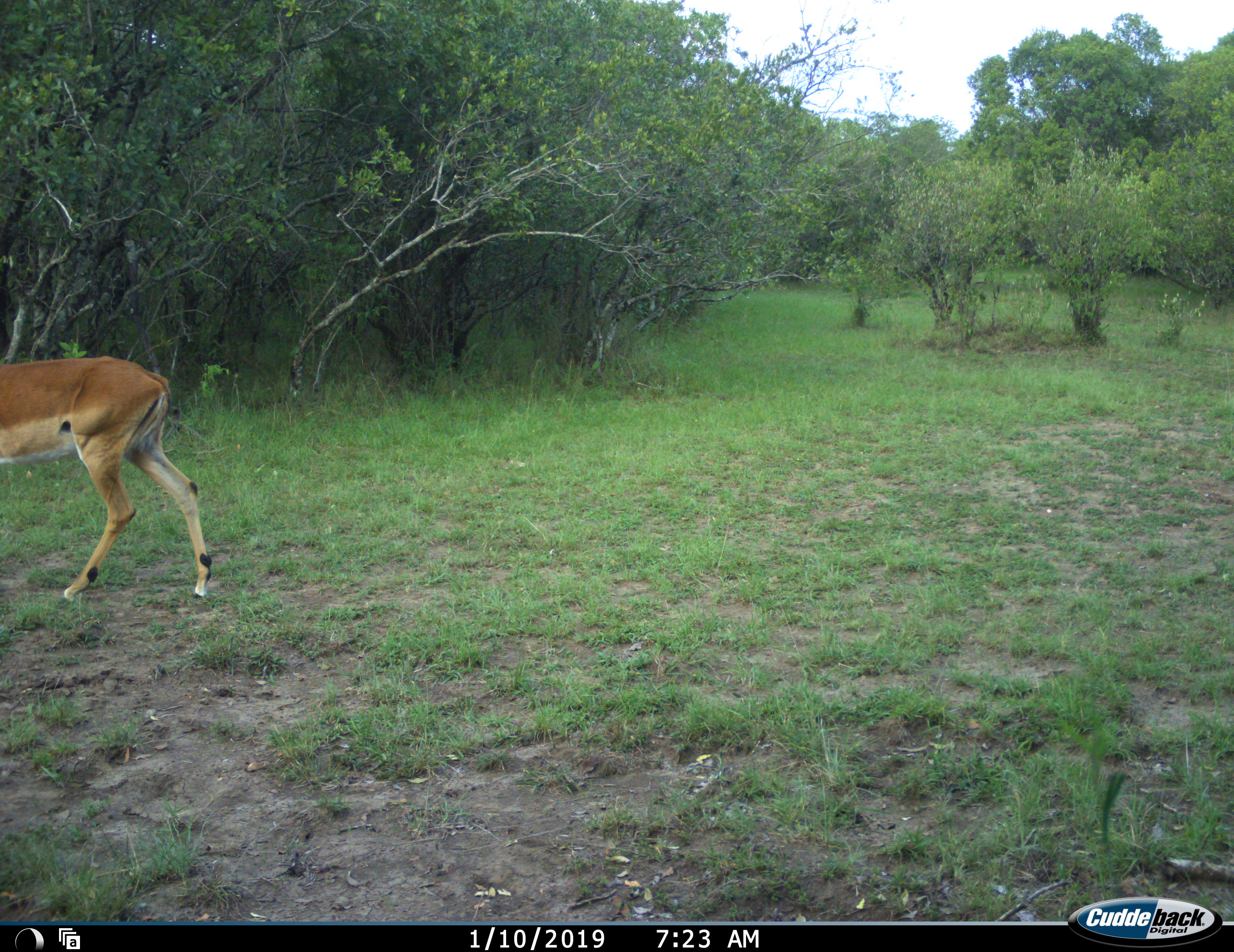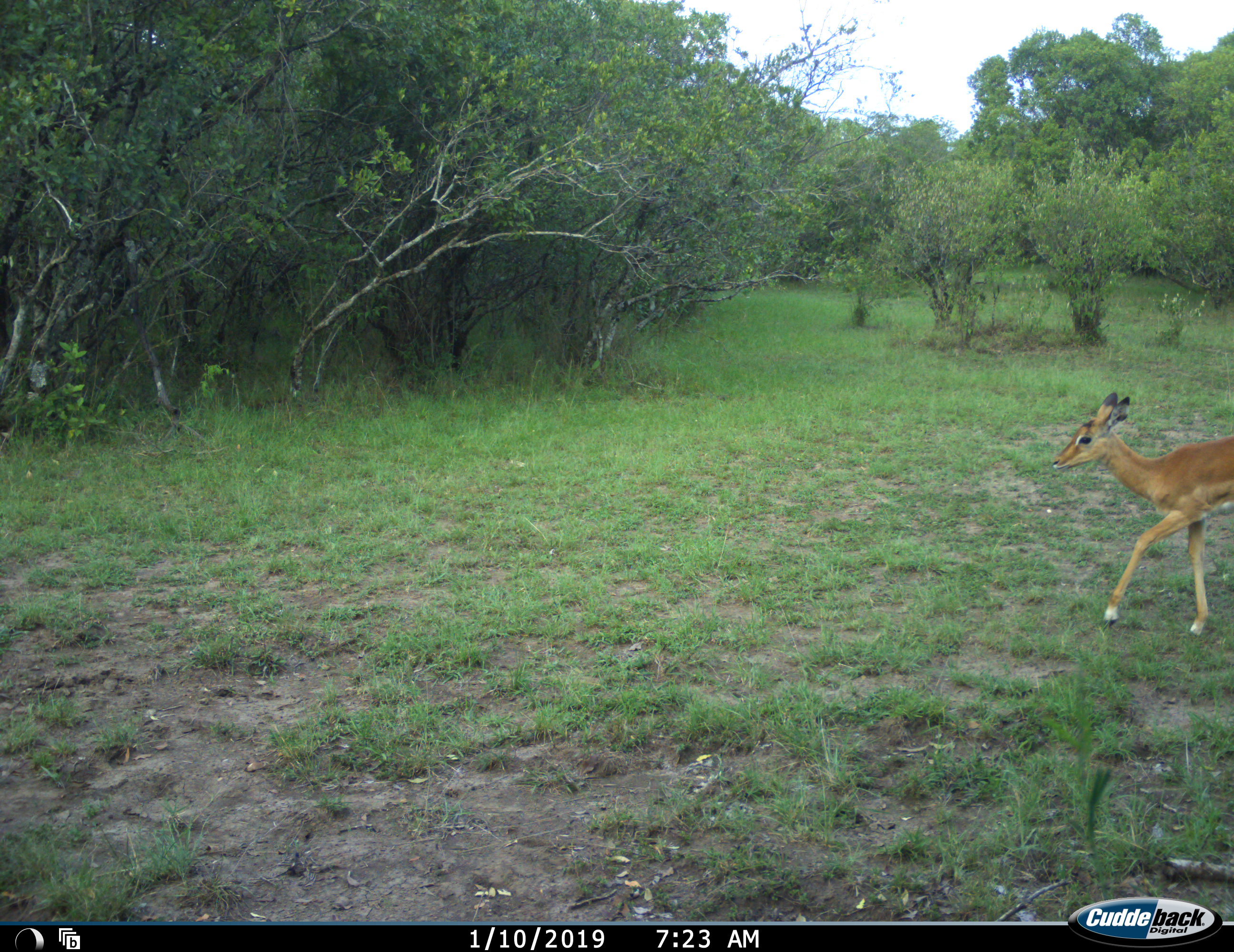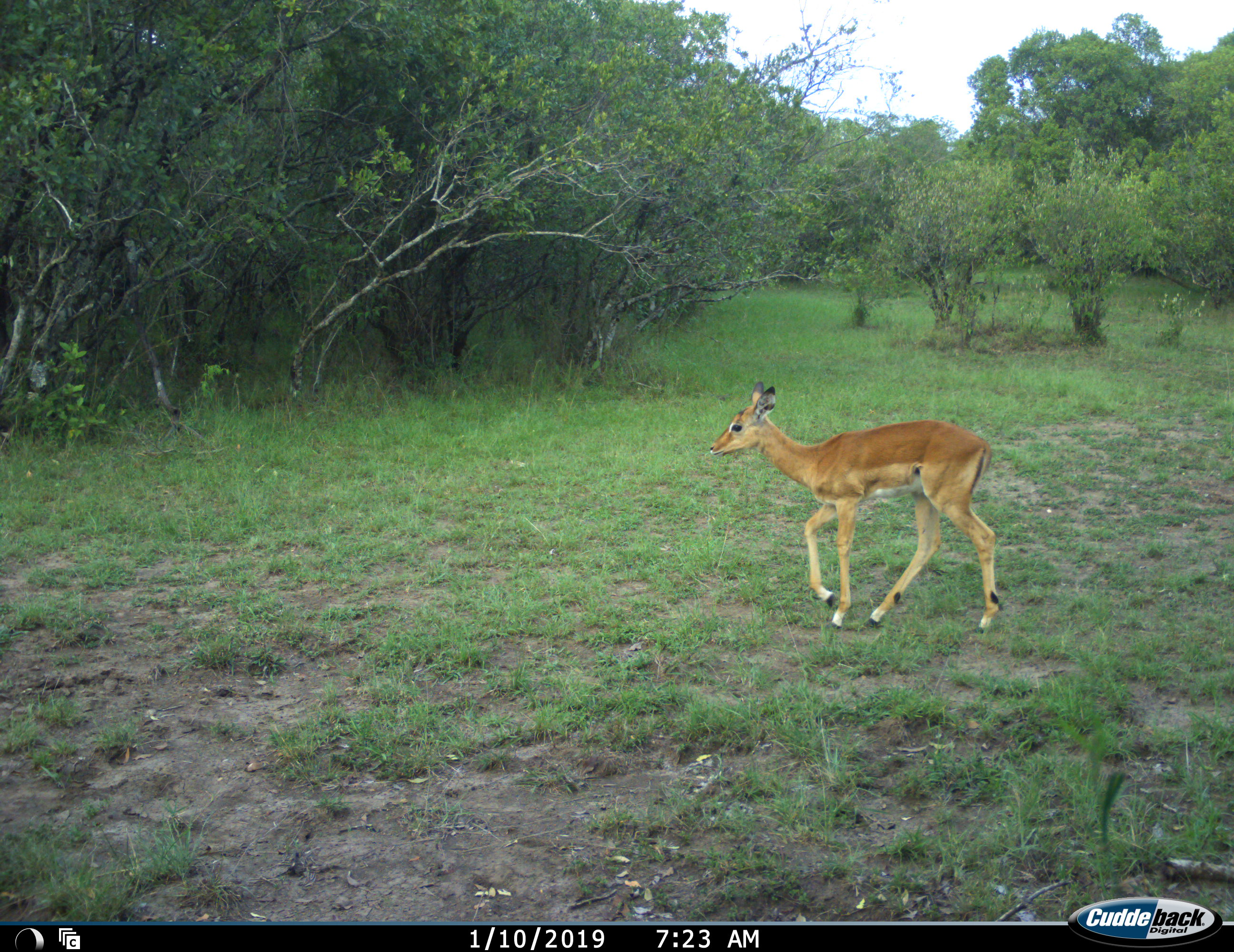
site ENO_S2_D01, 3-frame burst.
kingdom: Animalia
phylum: Chordata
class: Mammalia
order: Artiodactyla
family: Bovidae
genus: Aepyceros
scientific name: Aepyceros melampus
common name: impala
Impala (Aepyceros melampus), count 2. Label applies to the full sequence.